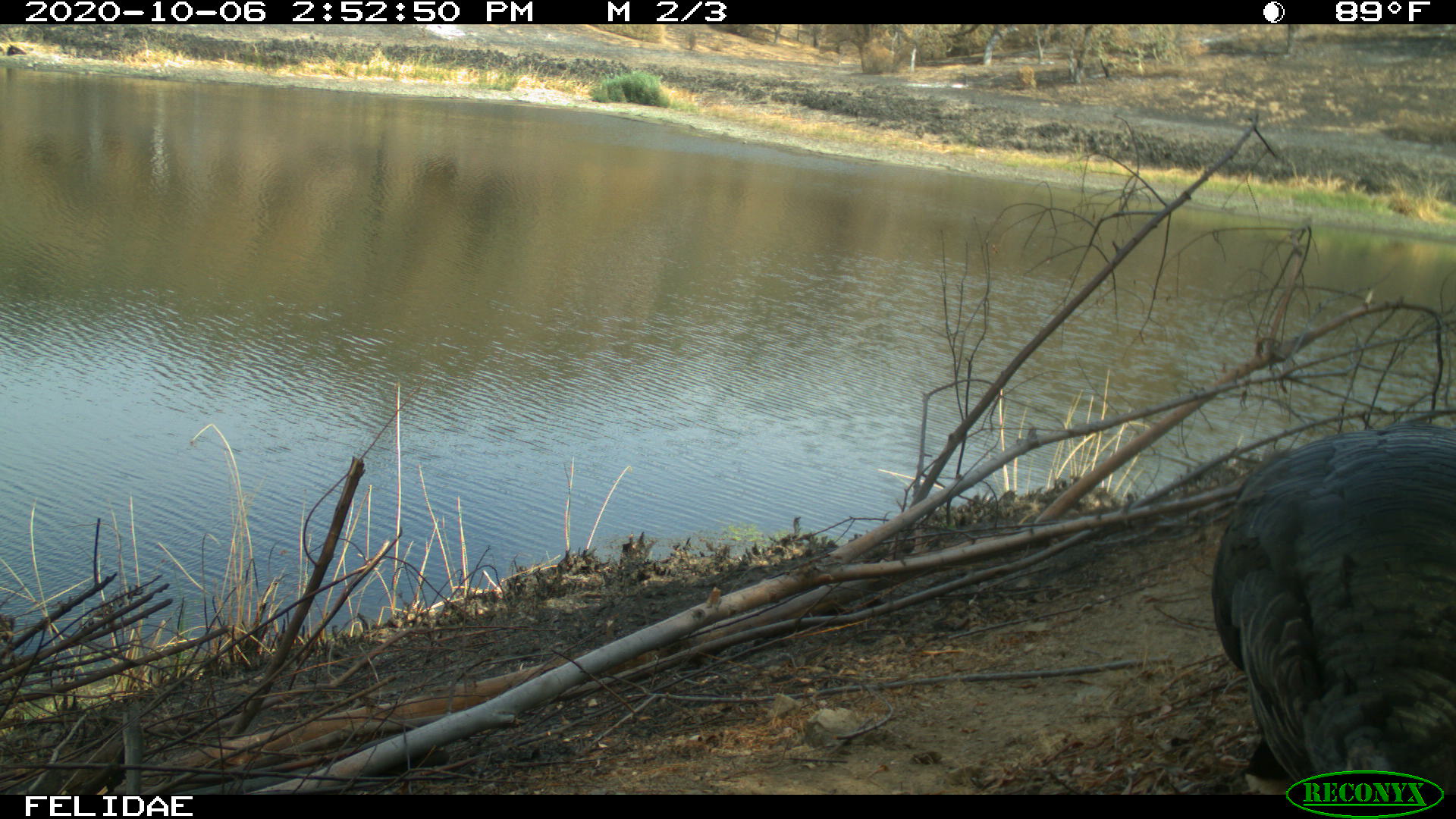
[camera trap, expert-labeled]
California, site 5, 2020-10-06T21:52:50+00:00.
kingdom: Animalia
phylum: Chordata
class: Aves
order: Galliformes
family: Phasianidae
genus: Meleagris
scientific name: Meleagris gallopavo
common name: turkey